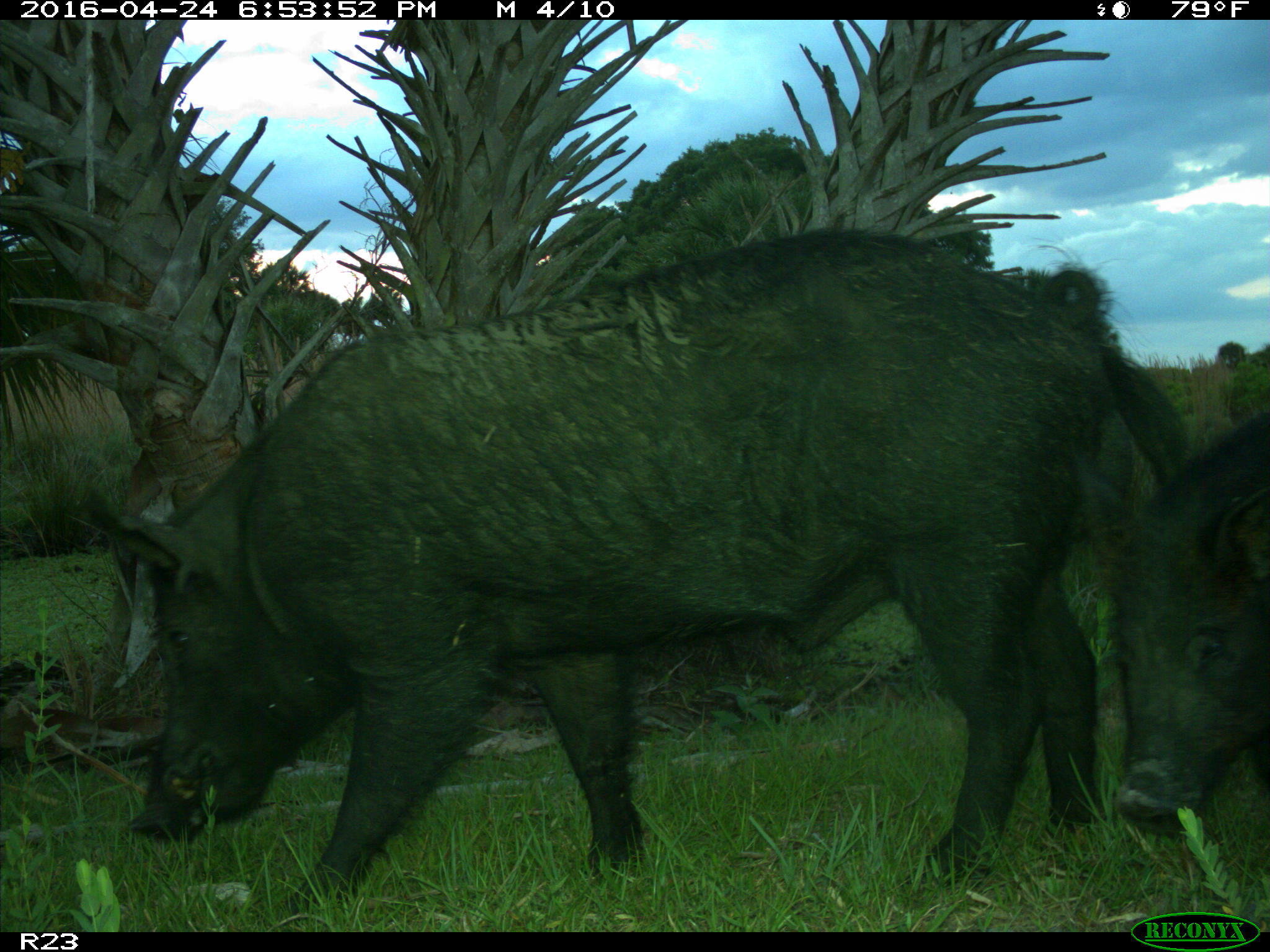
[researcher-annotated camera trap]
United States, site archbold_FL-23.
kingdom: Animalia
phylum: Chordata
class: Mammalia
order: Artiodactyla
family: Suidae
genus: Sus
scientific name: Sus scrofa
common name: wild boar